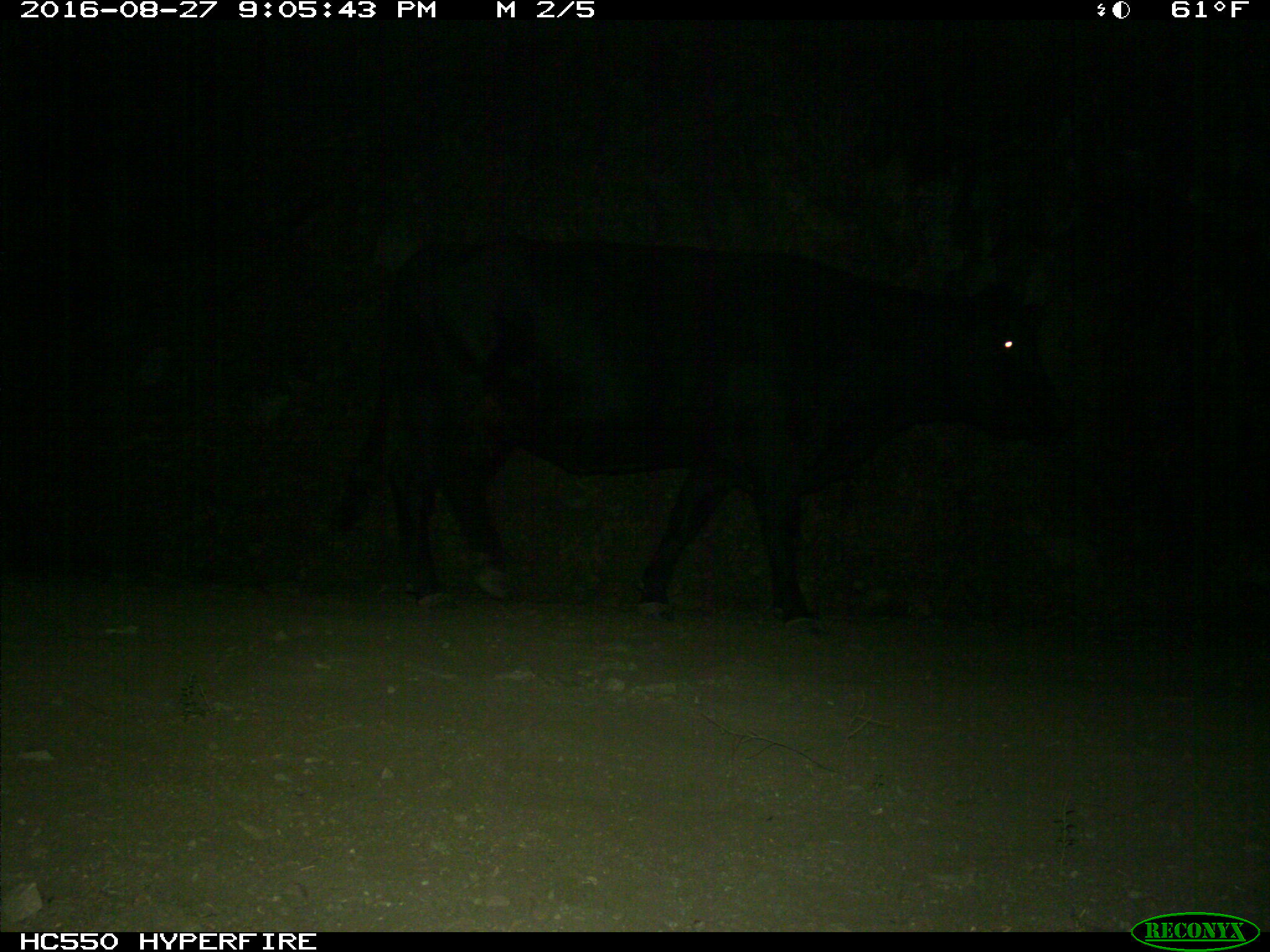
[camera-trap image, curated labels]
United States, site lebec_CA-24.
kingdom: Animalia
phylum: Chordata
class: Mammalia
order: Artiodactyla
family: Bovidae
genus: Bos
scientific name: Bos taurus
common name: domestic cow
Bos taurus (domestic cow).